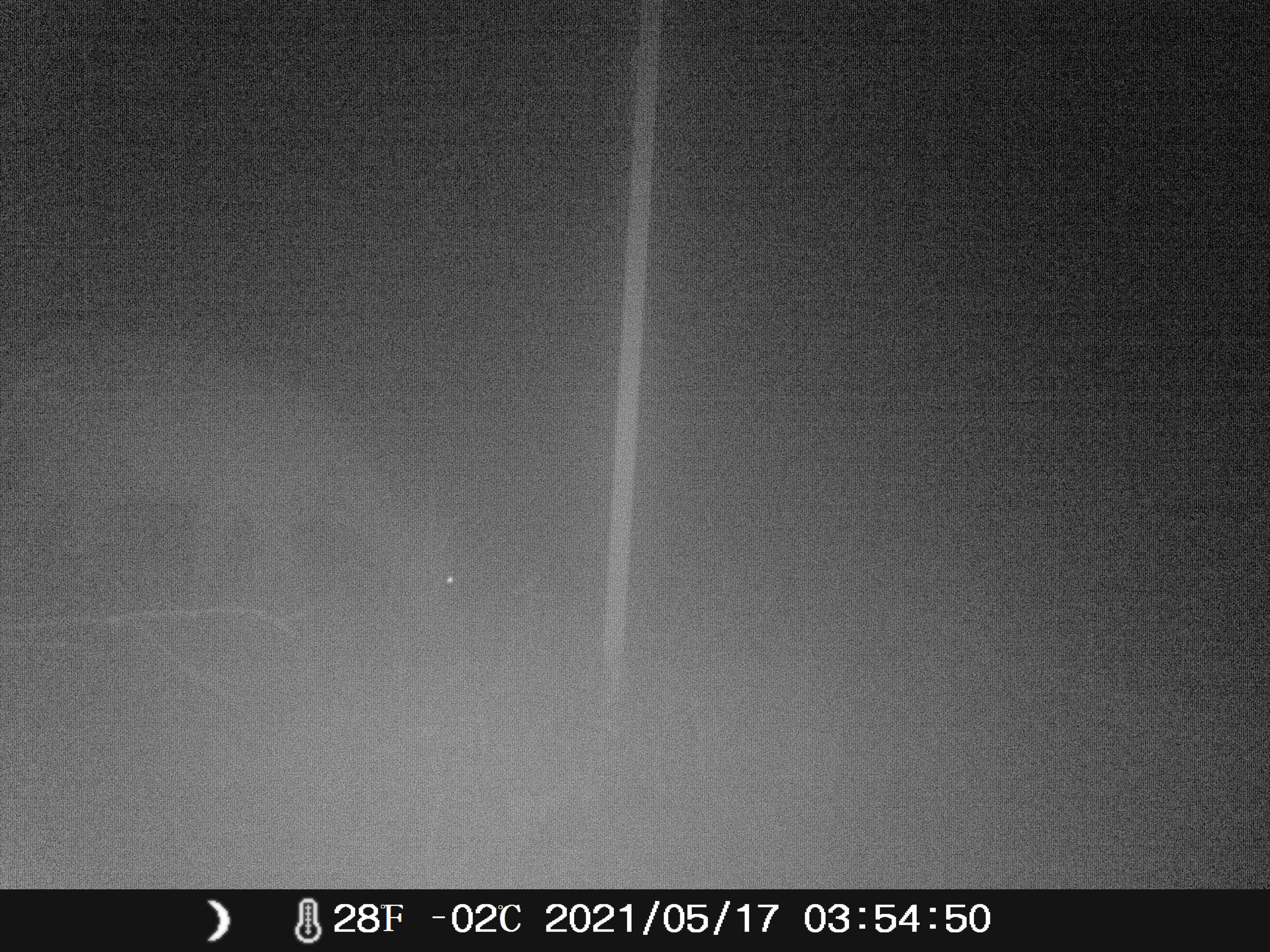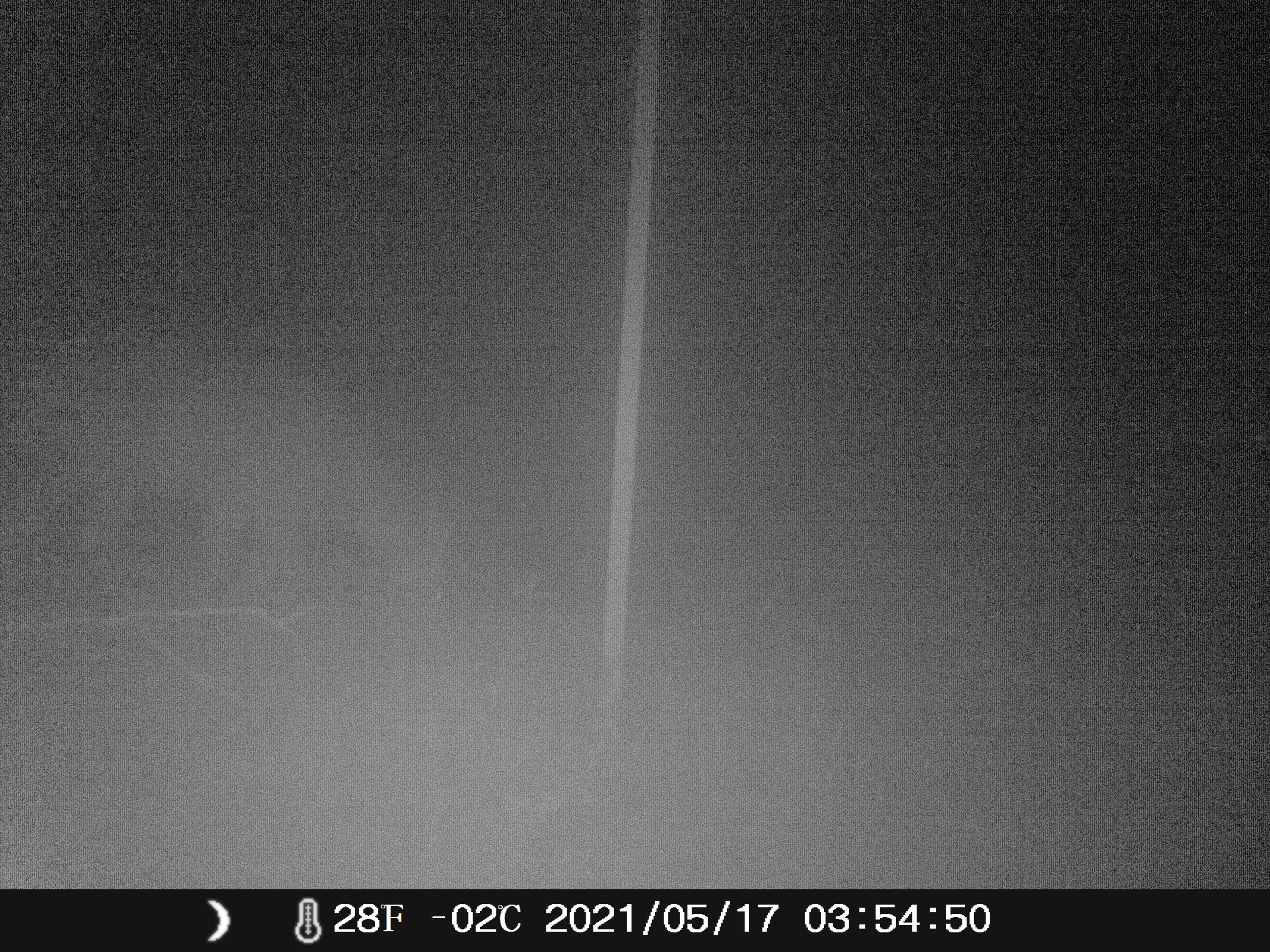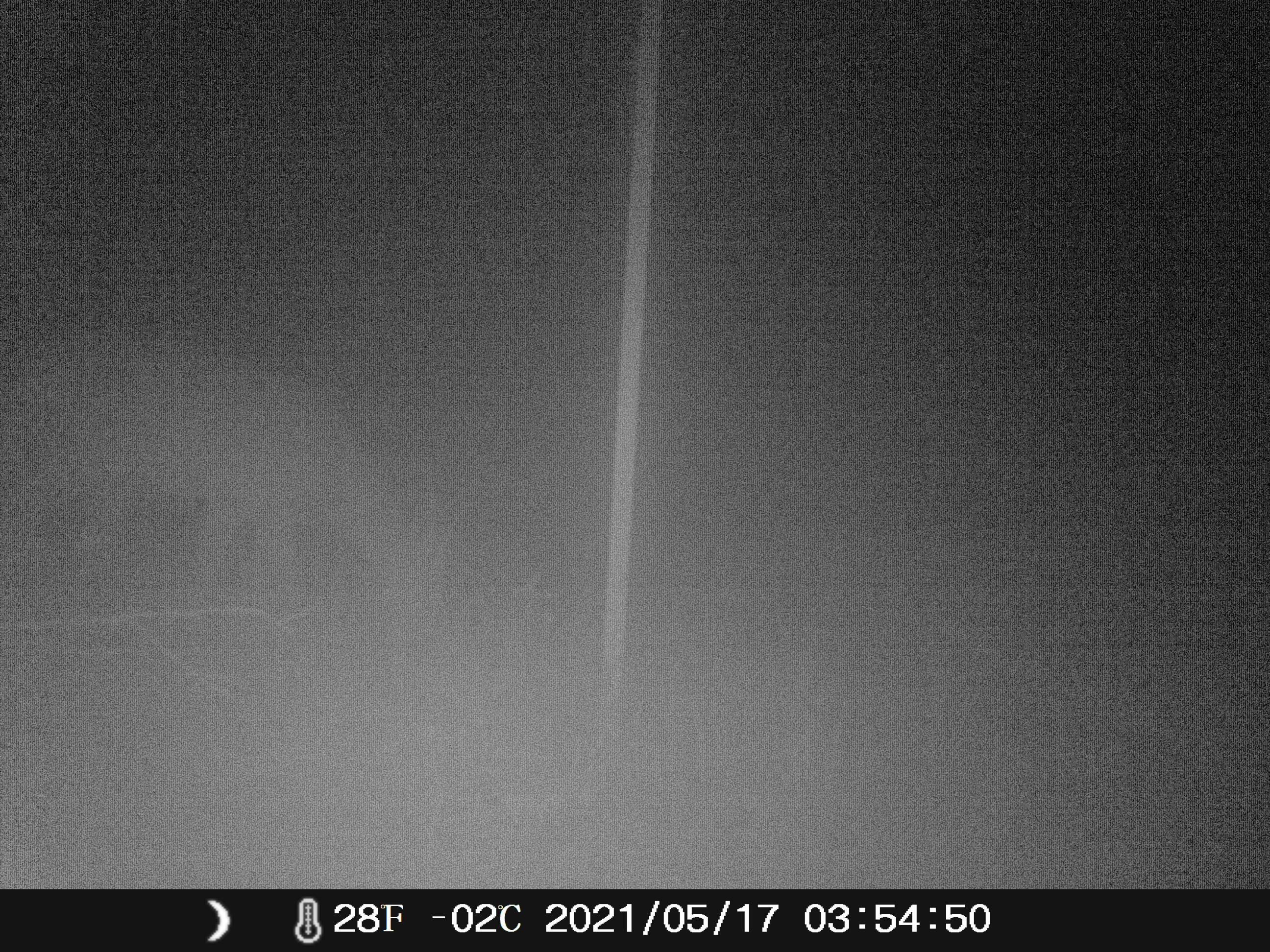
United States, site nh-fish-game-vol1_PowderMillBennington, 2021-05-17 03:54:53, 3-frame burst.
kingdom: Animalia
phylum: Chordata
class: Mammalia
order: Artiodactyla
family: Cervidae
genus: Odocoileus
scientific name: Odocoileus virginianus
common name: white-tailed deer